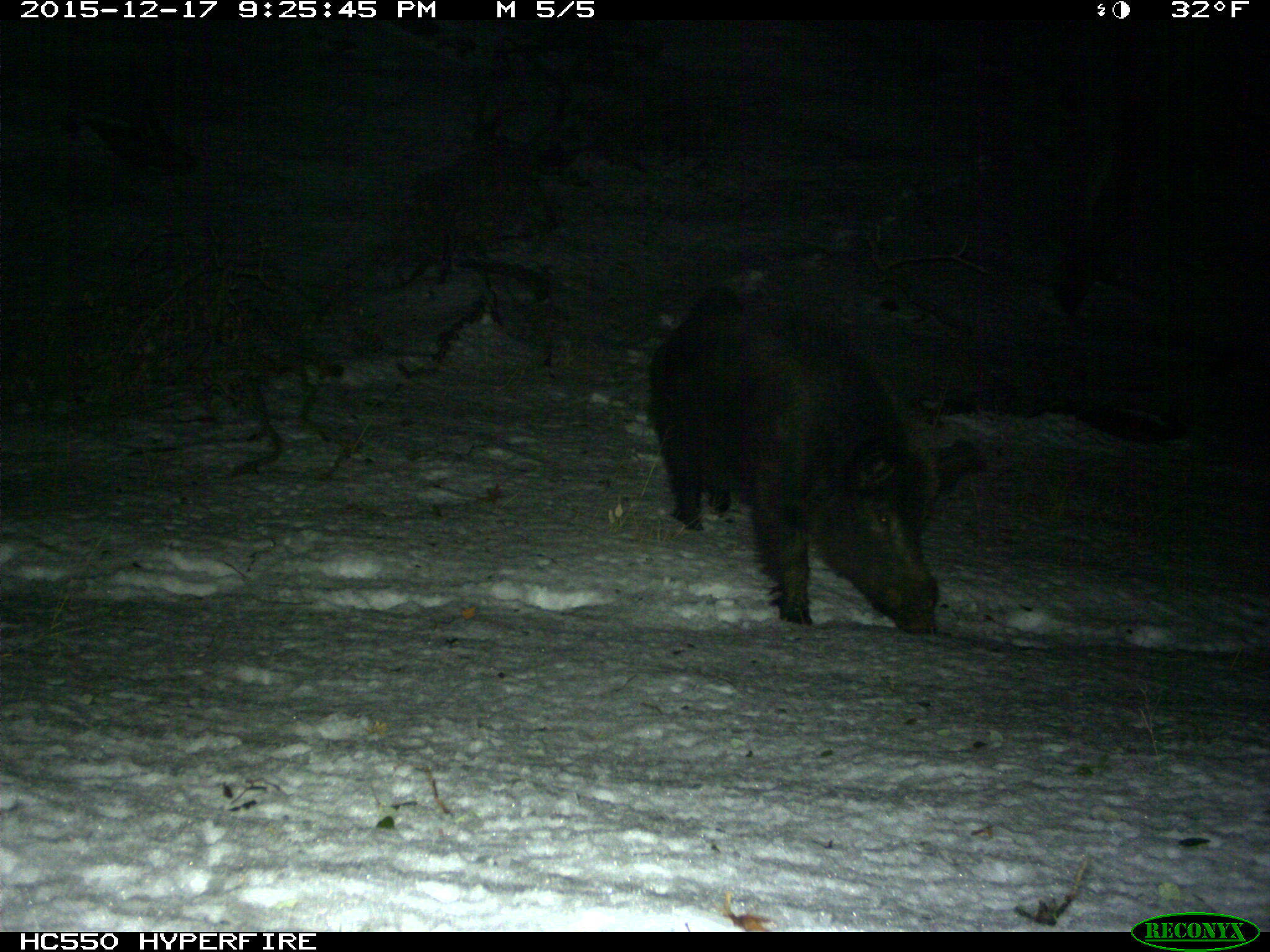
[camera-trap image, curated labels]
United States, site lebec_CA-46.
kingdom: Animalia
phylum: Chordata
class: Mammalia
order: Artiodactyla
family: Suidae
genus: Sus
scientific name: Sus scrofa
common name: wild boar